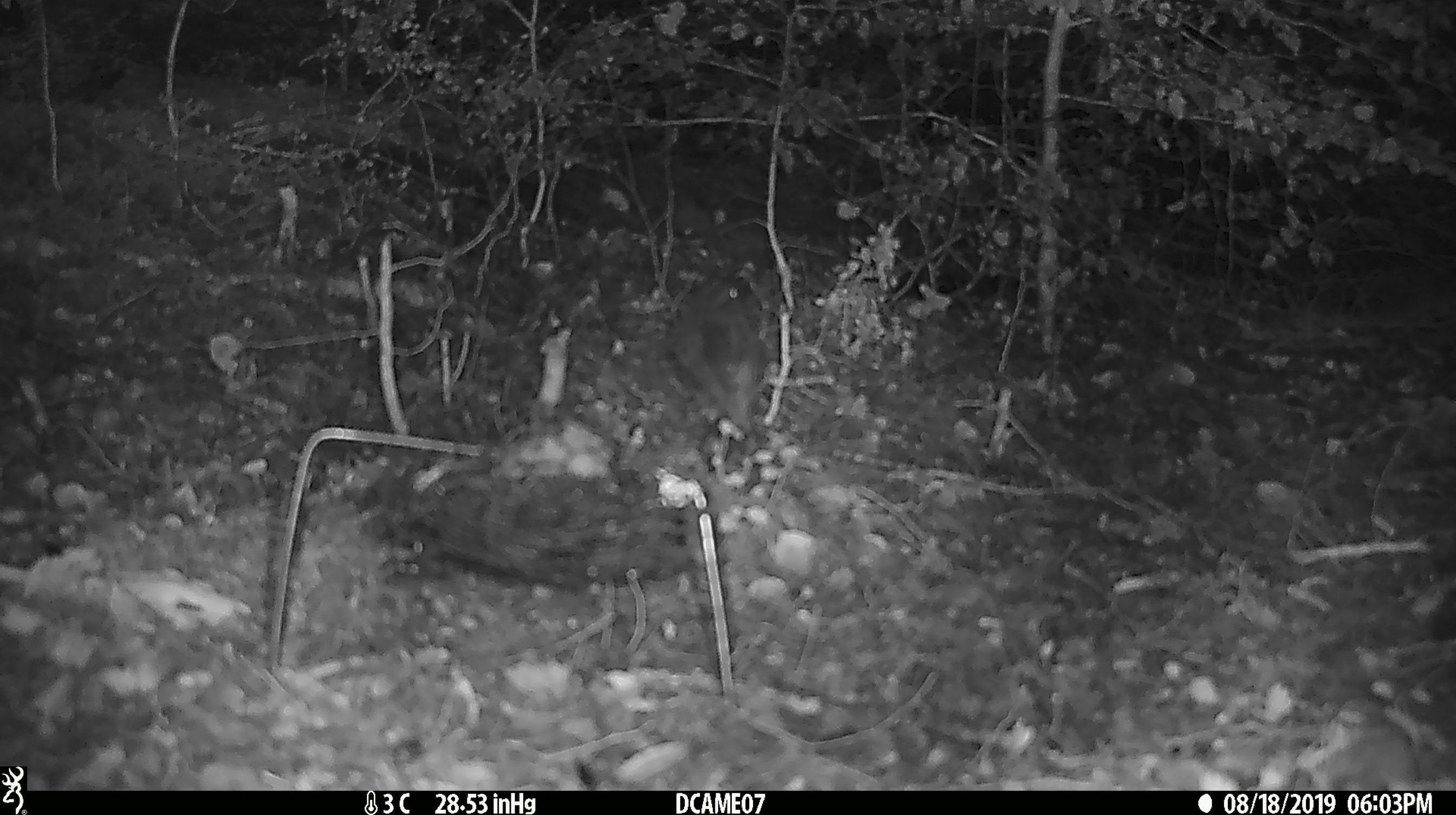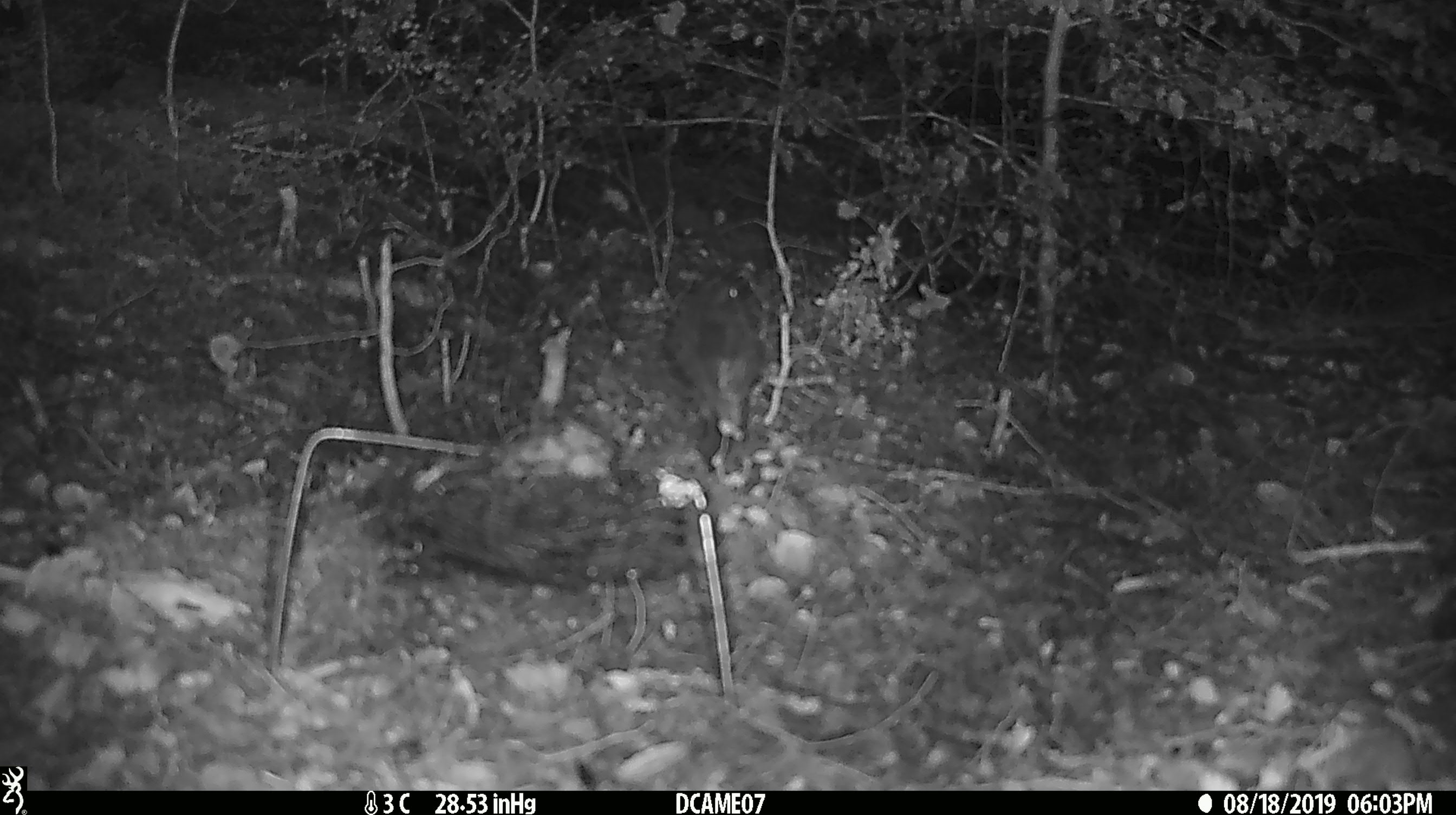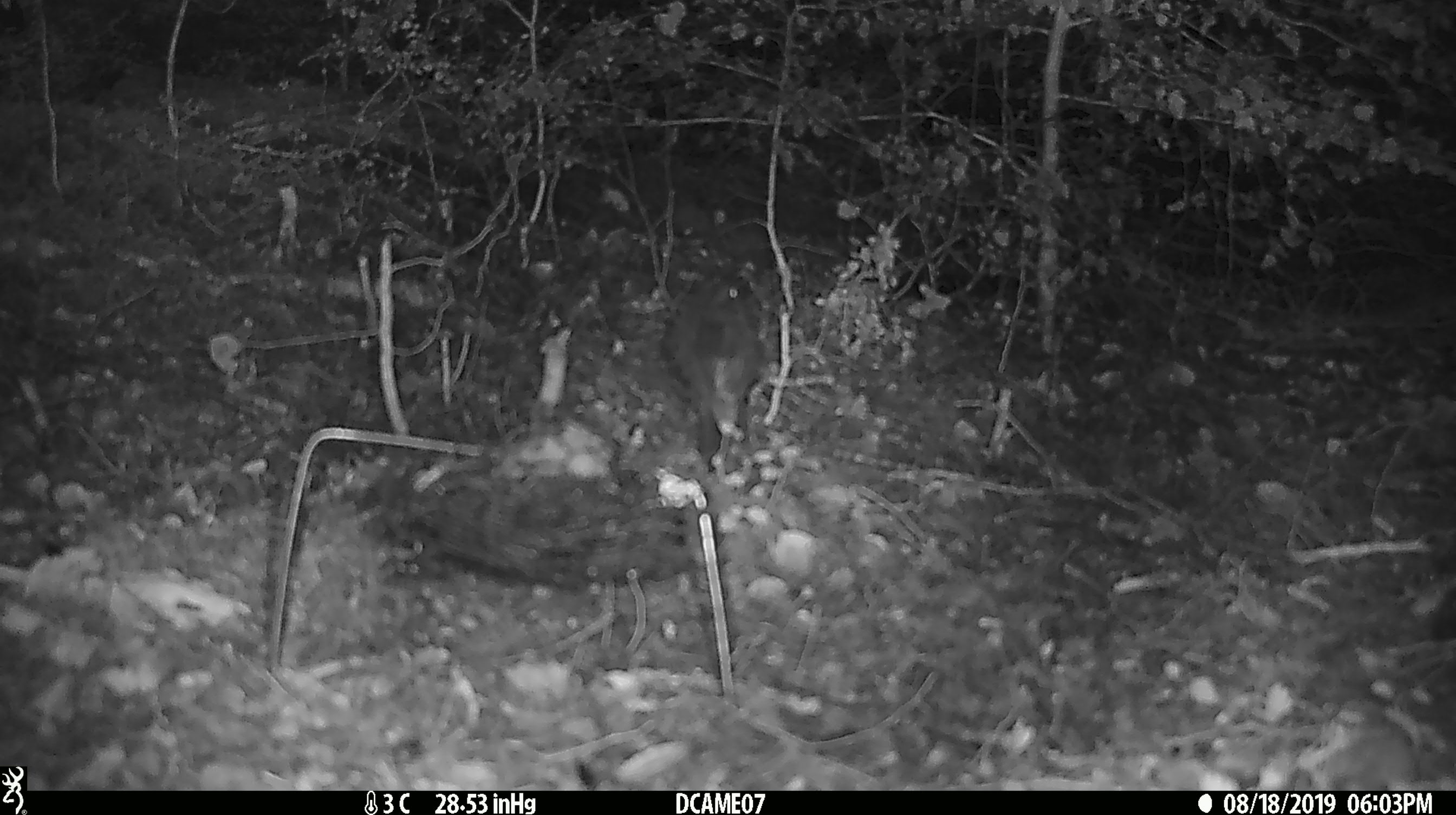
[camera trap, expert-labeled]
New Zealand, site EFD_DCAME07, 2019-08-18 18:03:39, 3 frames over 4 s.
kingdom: Animalia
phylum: Chordata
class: Aves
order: Passeriformes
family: Petroicidae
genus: Petroica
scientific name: Petroica australis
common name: new zealand robin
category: robin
Robin (new zealand robin) (Petroica australis).